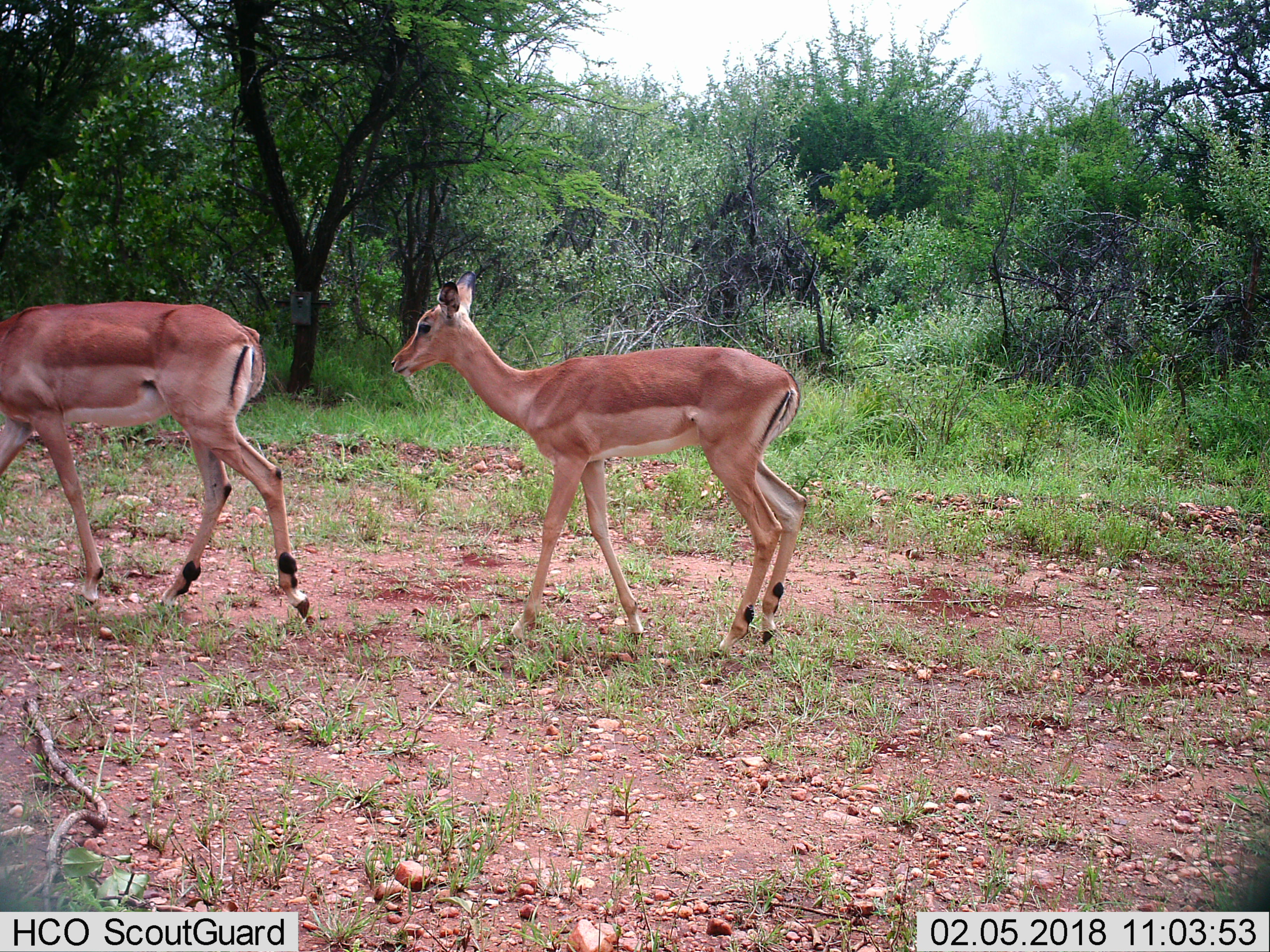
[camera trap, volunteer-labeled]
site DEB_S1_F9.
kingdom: Animalia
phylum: Chordata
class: Mammalia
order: Artiodactyla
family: Bovidae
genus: Aepyceros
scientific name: Aepyceros melampus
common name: impala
Impala (Aepyceros melampus), count 2. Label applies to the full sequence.